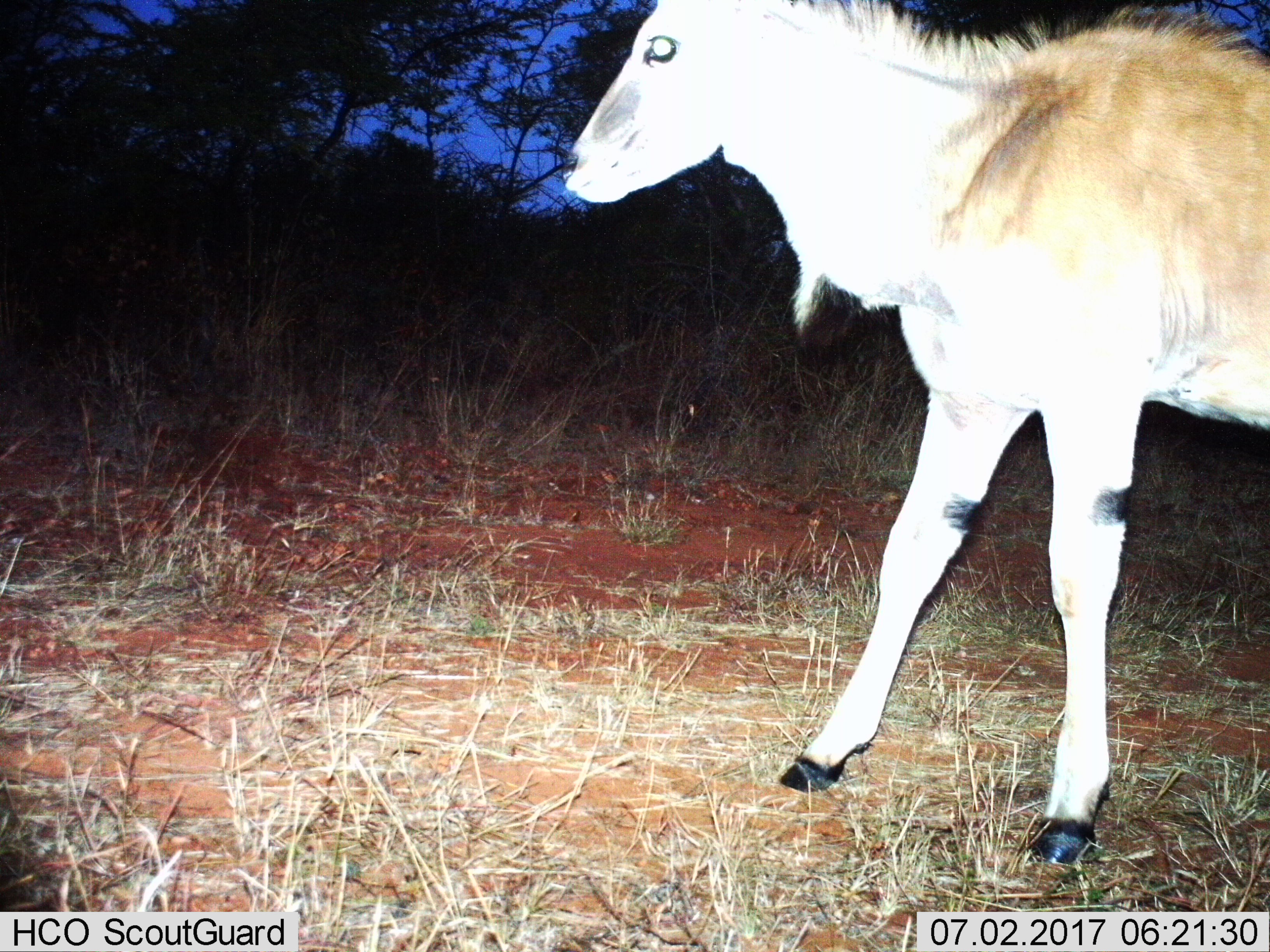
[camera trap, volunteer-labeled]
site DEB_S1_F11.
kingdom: Animalia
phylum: Chordata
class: Mammalia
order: Artiodactyla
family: Bovidae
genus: Tragelaphus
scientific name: Tragelaphus oryx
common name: eland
Eland (Tragelaphus oryx), count 1. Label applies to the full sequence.